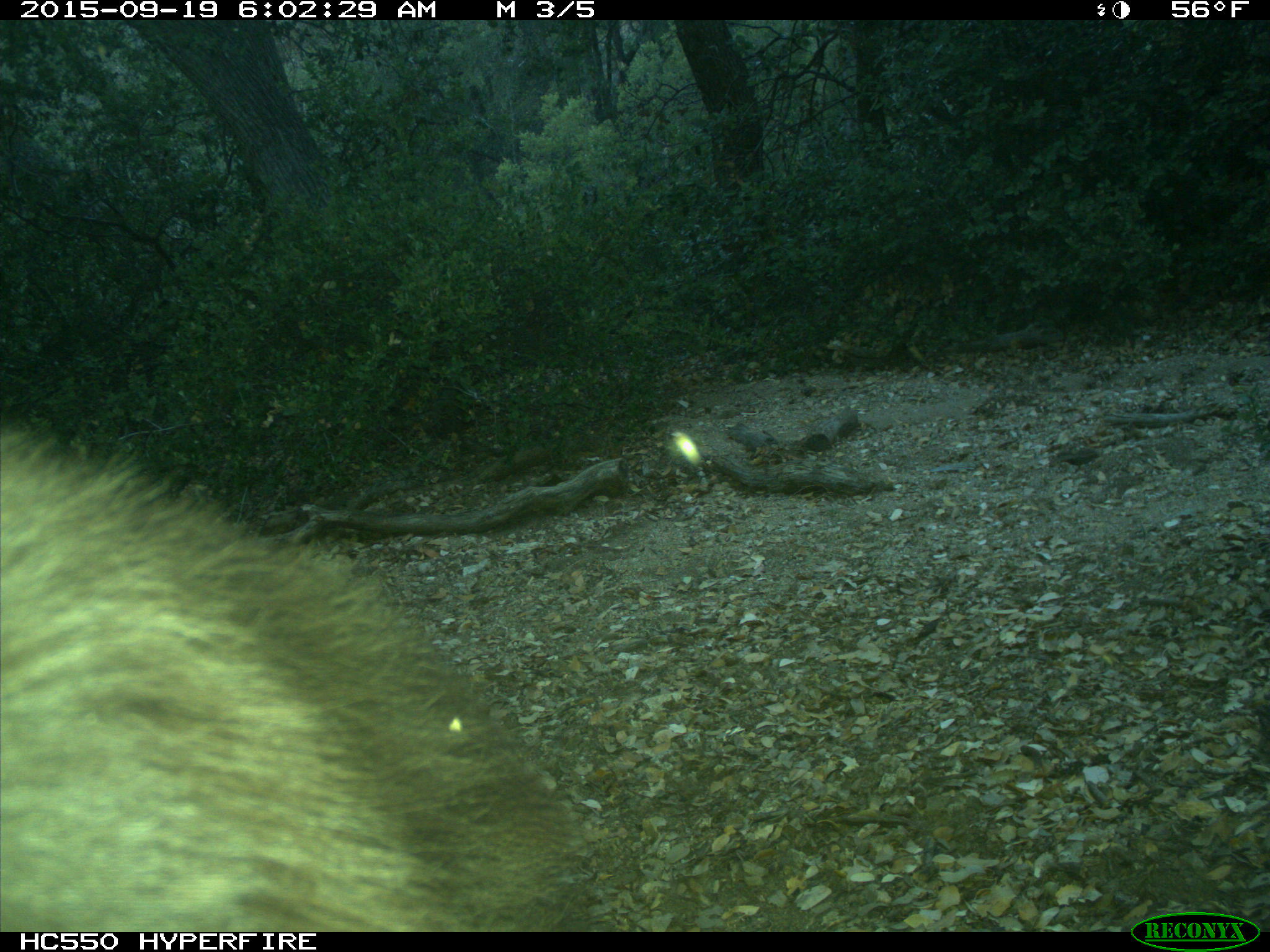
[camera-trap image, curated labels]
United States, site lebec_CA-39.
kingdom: Animalia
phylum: Chordata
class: Mammalia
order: Carnivora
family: Ursidae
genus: Ursus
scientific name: Ursus americanus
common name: american black bear